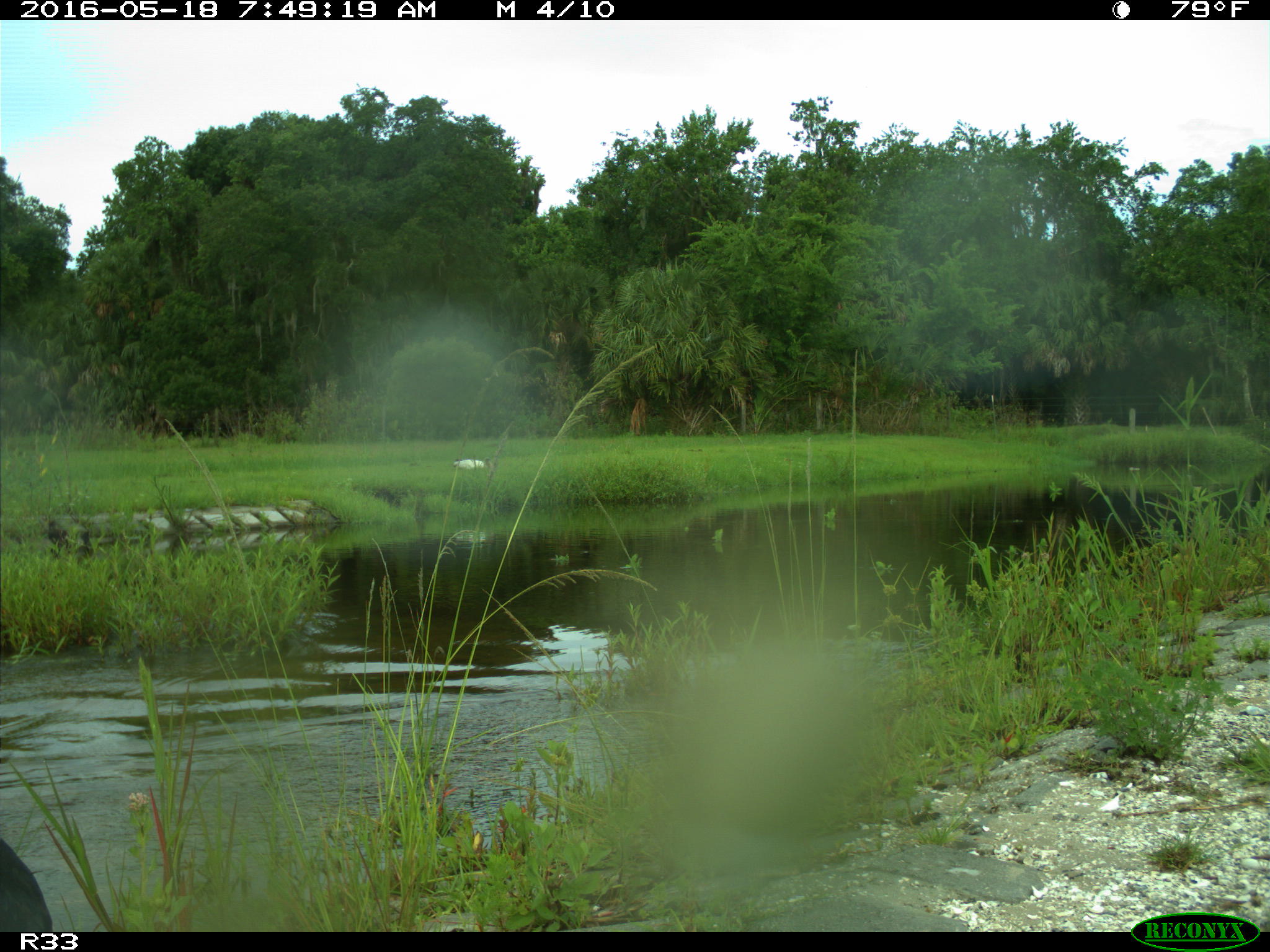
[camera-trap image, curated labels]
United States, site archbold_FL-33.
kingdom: Animalia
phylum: Chordata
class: Aves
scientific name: Aves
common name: birds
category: unidentified bird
Unidentified bird (birds) (Aves).